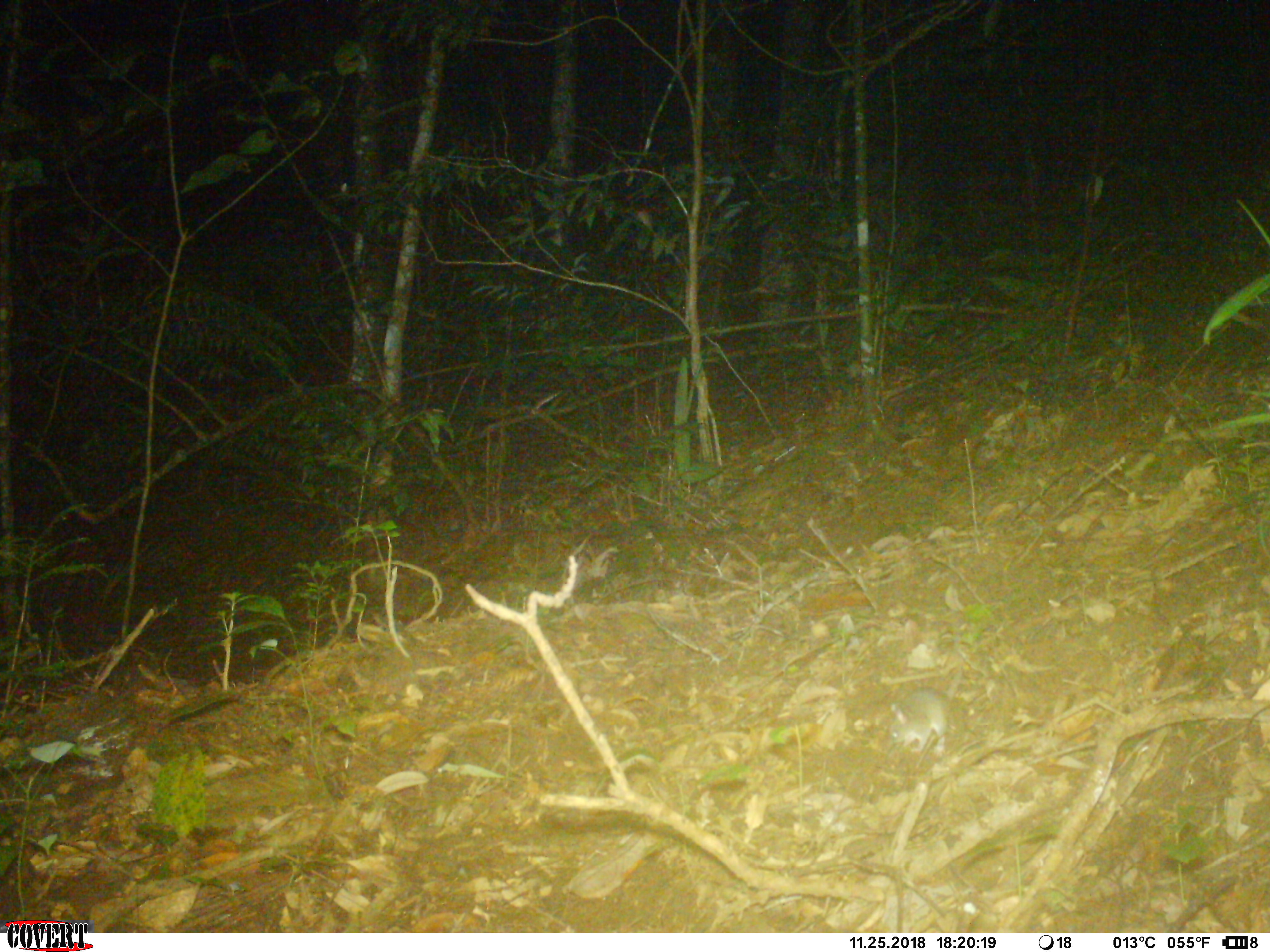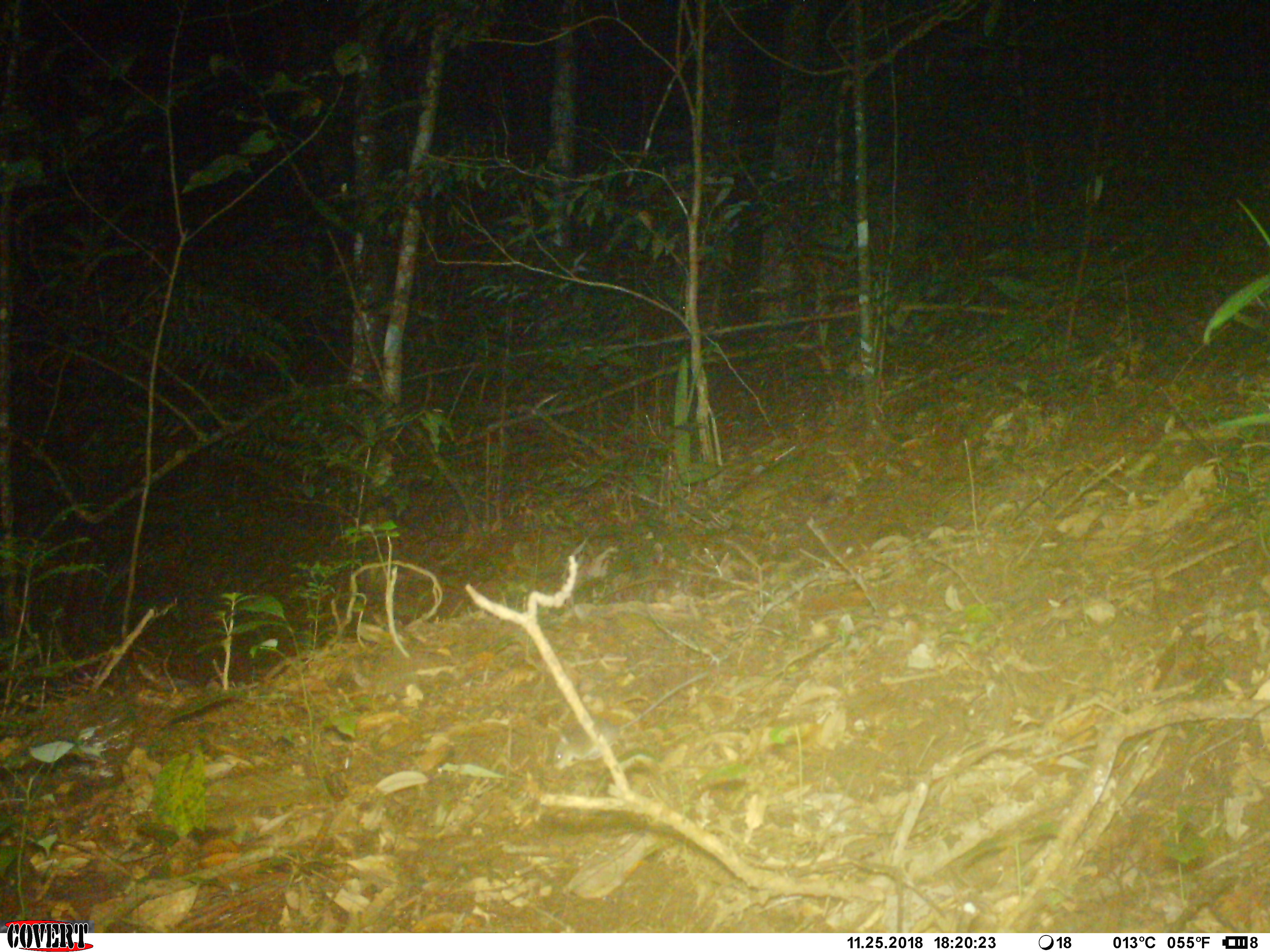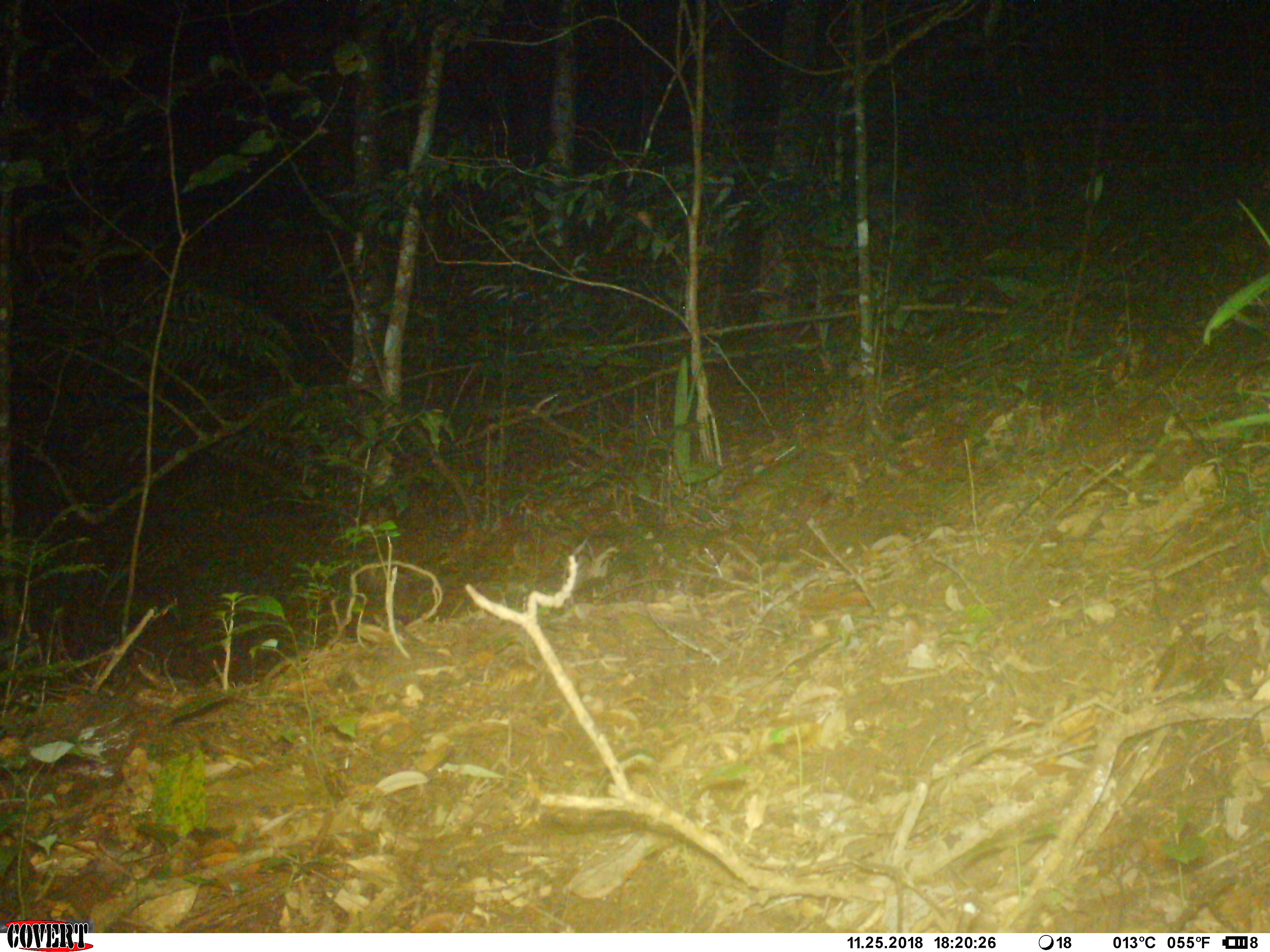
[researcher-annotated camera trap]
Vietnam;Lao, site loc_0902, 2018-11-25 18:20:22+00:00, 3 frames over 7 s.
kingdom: Animalia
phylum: Chordata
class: Mammalia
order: Rodentia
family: Muridae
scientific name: Muridae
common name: old-world mice and rats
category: unidentified murid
Unidentified murid (old-world mice and rats) (Muridae). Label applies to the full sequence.